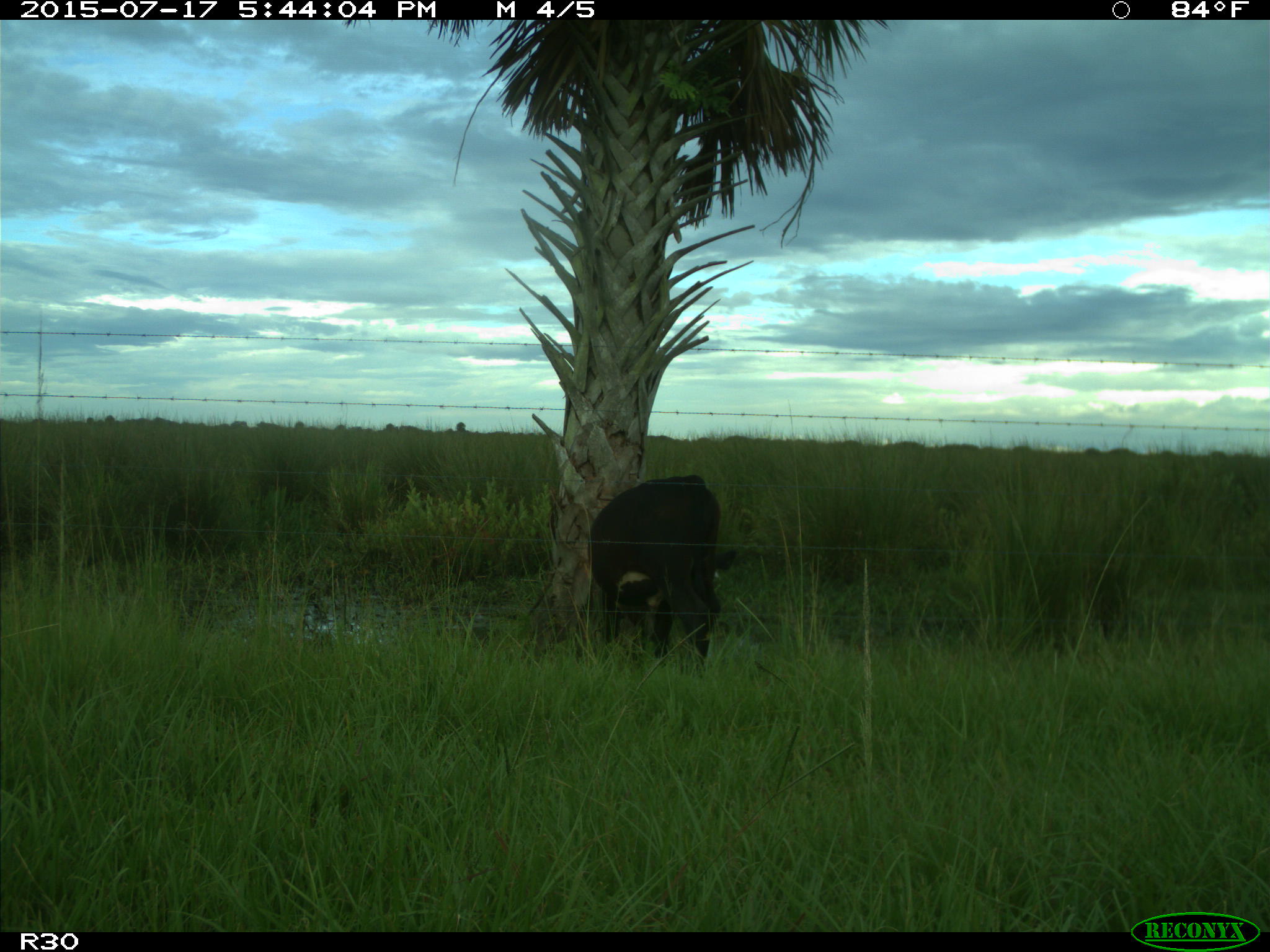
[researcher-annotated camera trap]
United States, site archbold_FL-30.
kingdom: Animalia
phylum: Chordata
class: Mammalia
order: Artiodactyla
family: Bovidae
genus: Bos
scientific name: Bos taurus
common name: domestic cow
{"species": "Bos taurus (domestic cow)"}